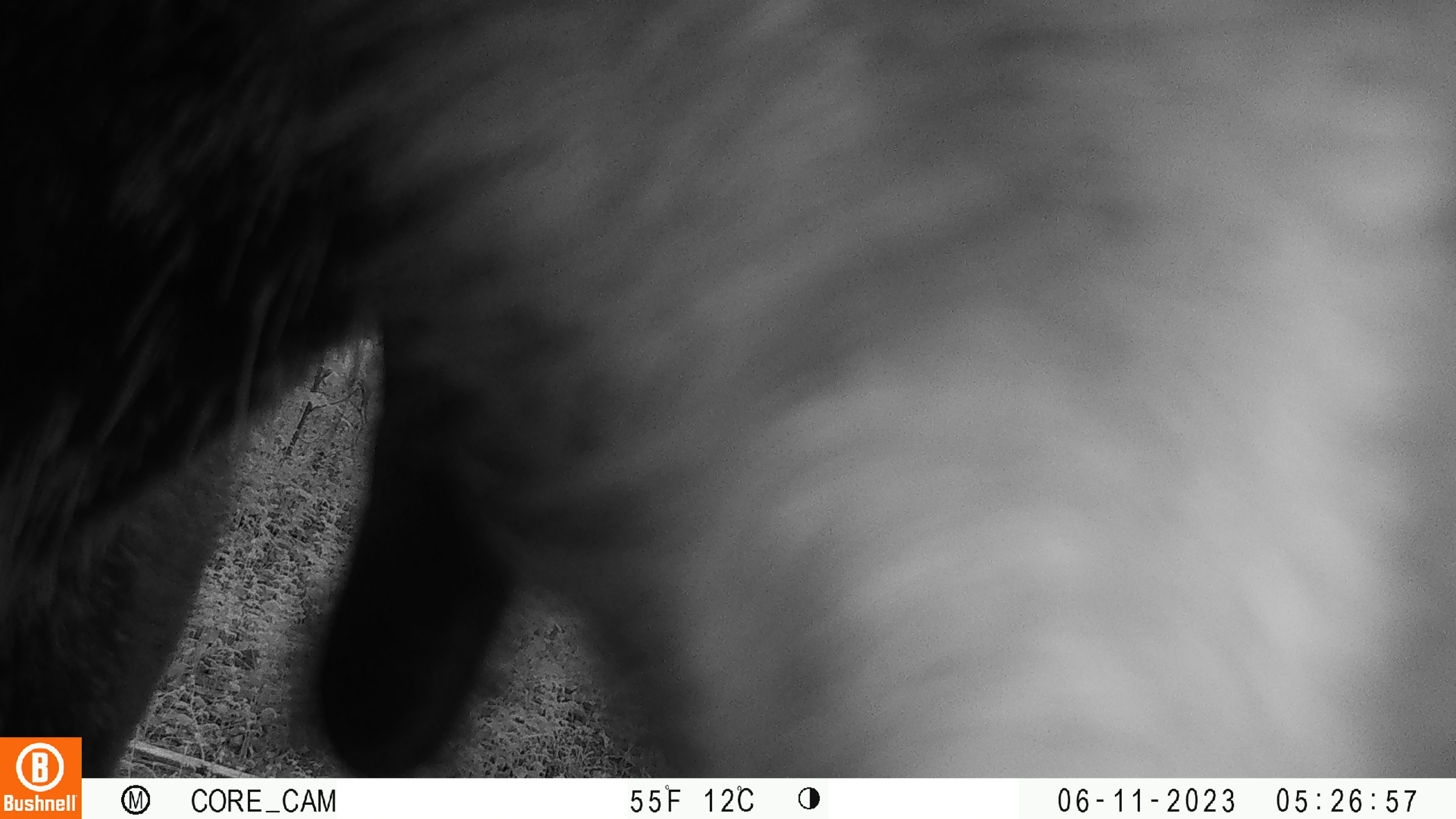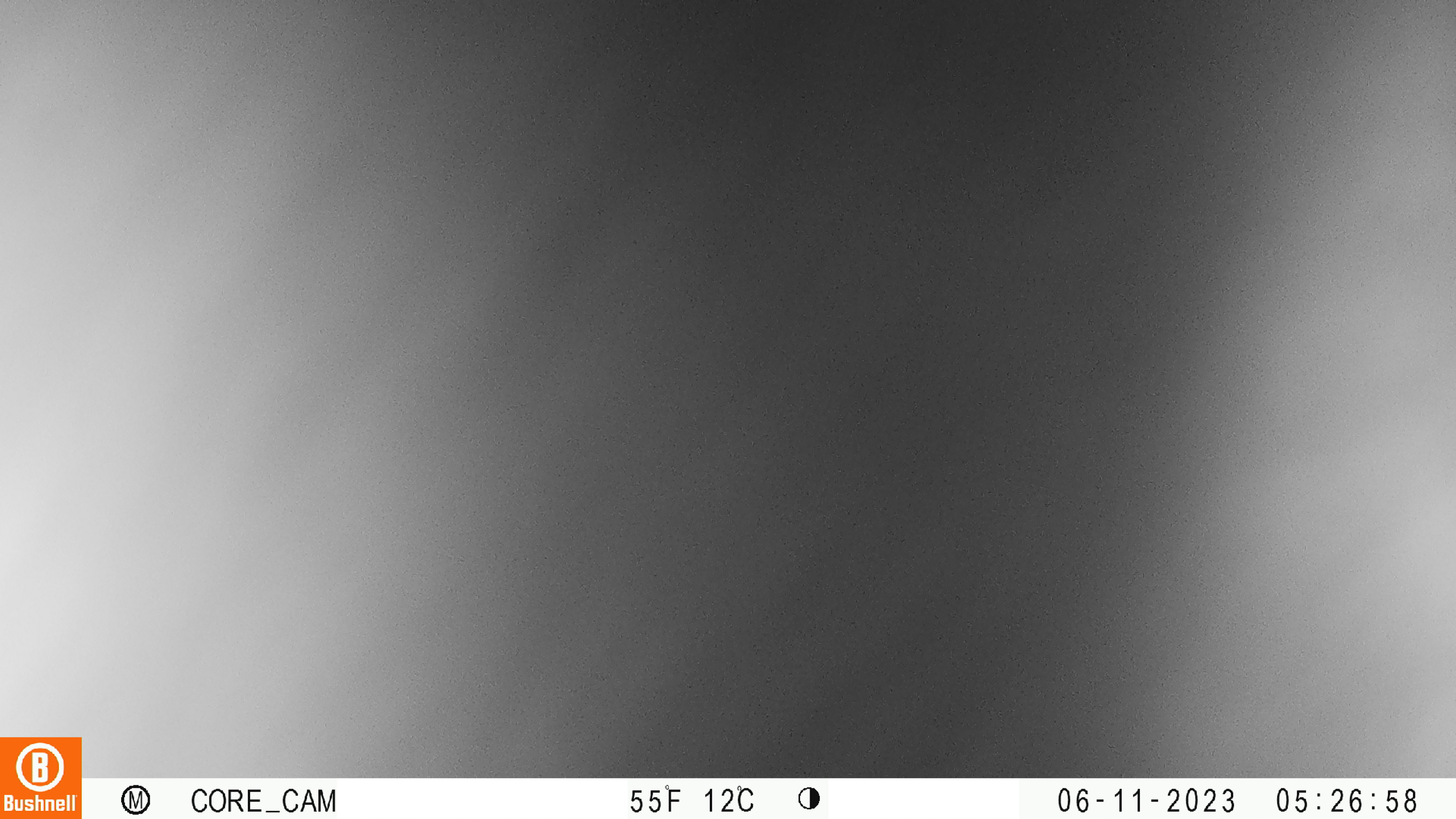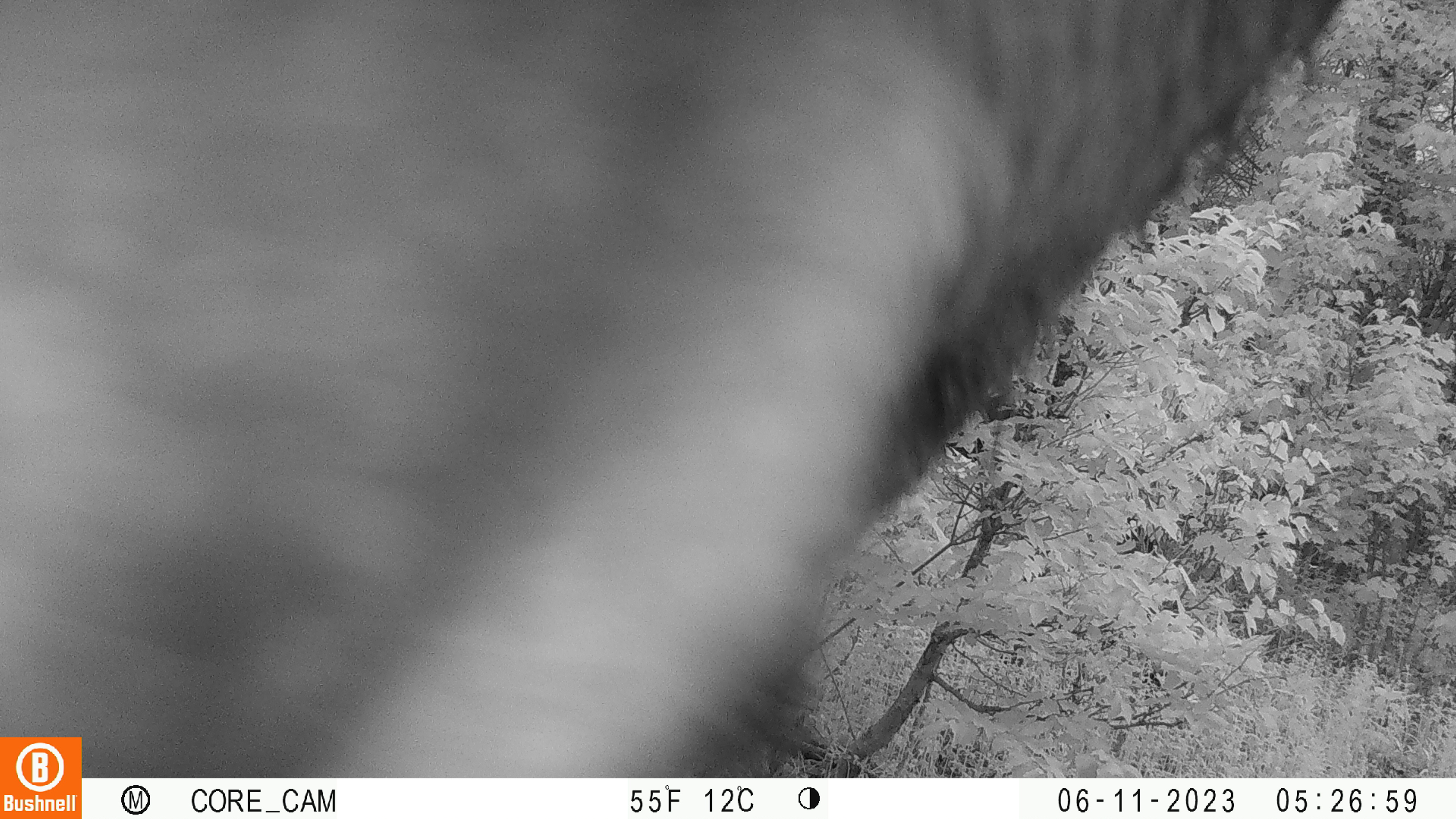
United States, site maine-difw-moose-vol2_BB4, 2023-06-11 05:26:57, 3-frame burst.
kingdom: Animalia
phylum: Chordata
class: Mammalia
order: Artiodactyla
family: Cervidae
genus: Alces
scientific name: Alces alces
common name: moose